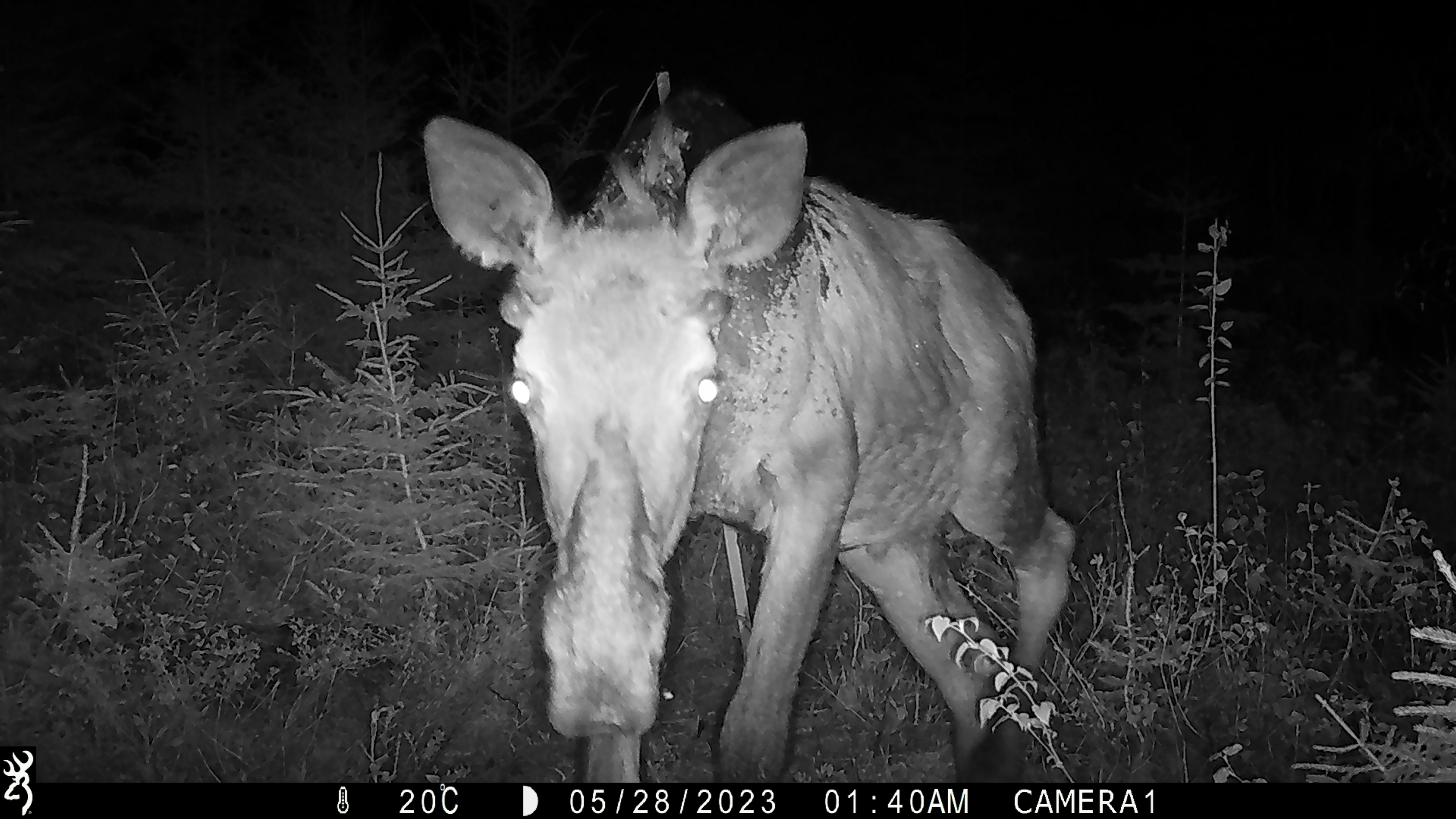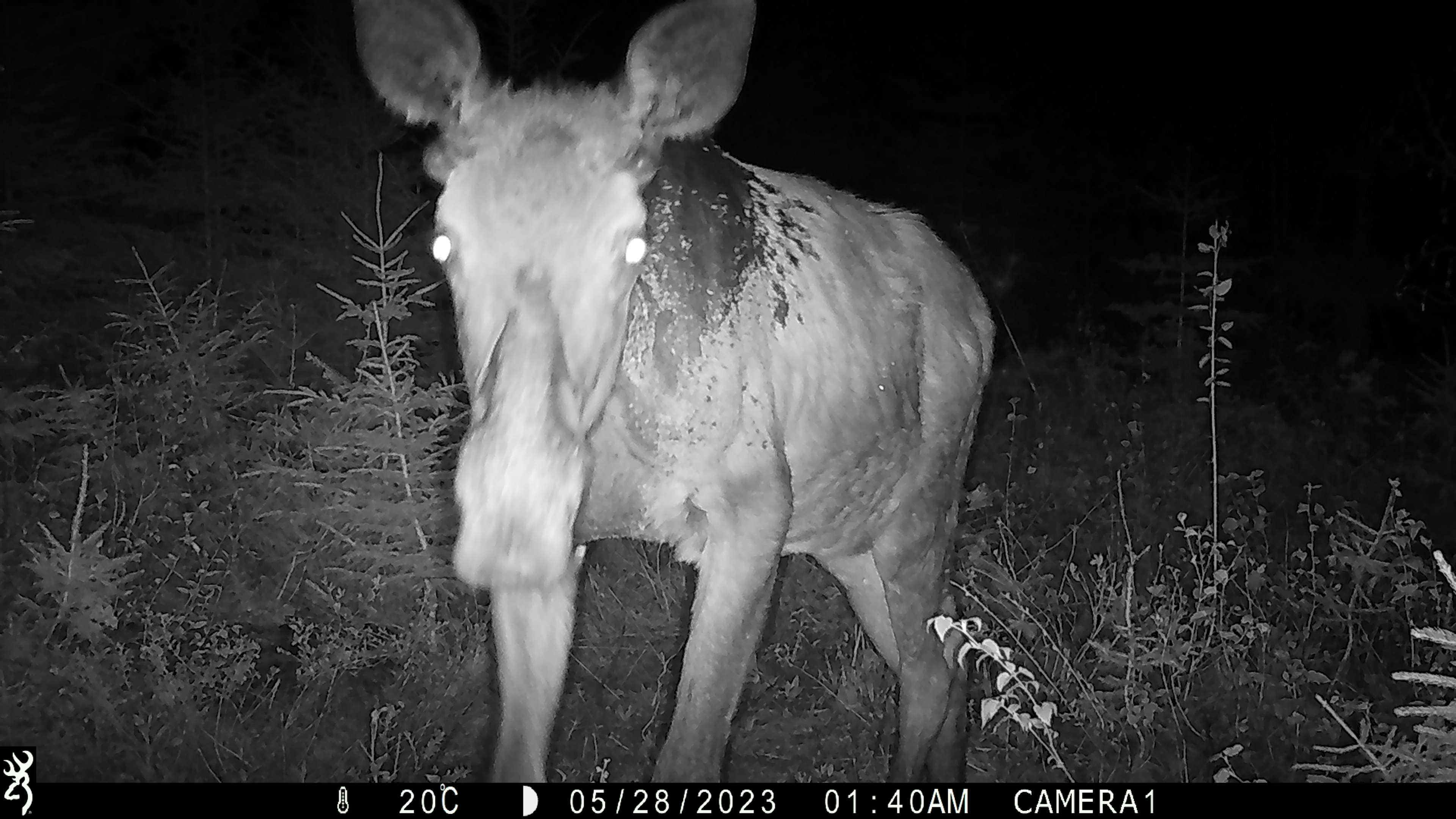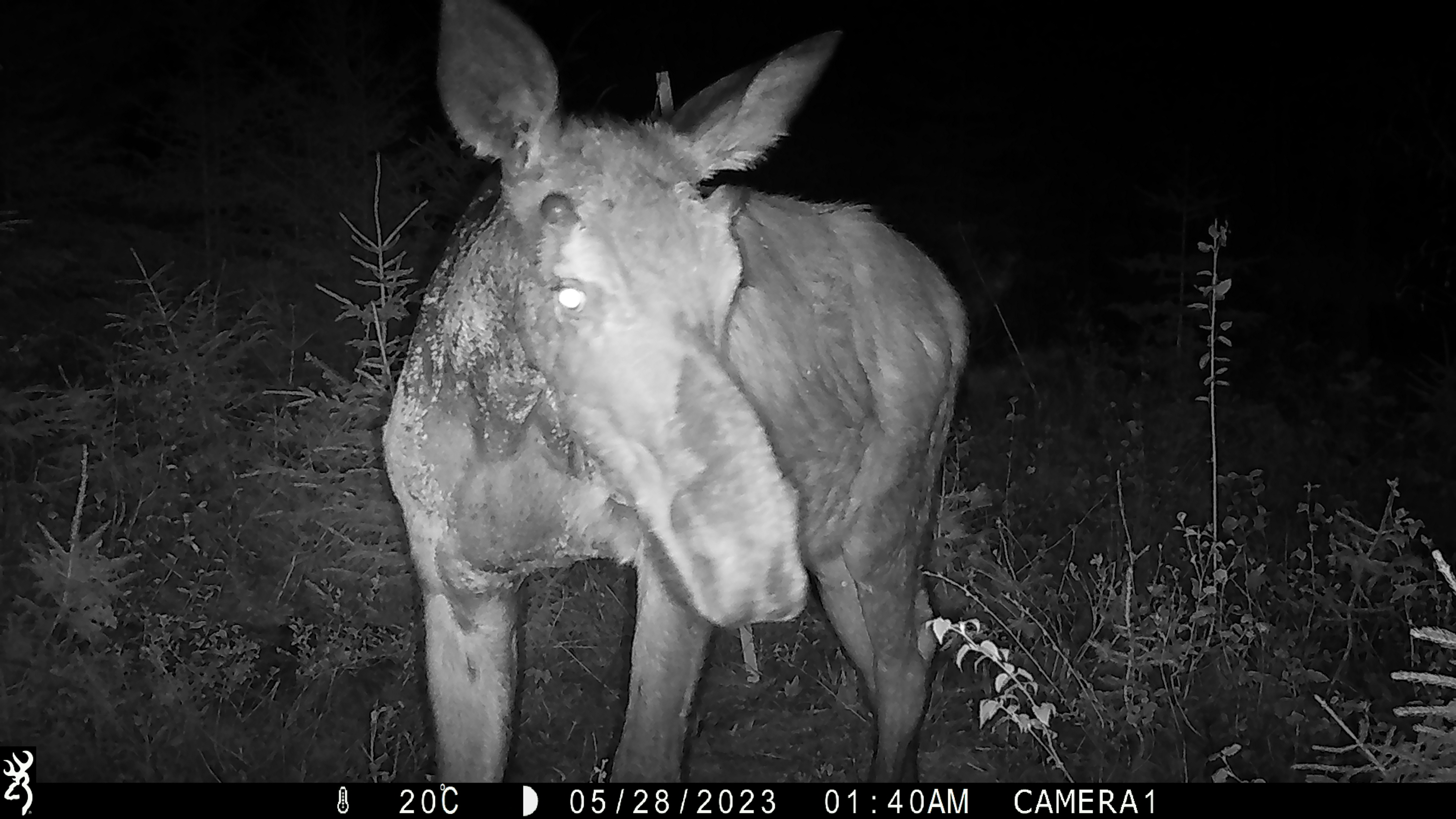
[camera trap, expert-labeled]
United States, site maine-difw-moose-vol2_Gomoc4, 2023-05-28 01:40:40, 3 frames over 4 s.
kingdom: Animalia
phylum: Chordata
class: Mammalia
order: Artiodactyla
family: Cervidae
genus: Alces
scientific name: Alces alces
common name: moose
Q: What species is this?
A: Moose (Alces alces).